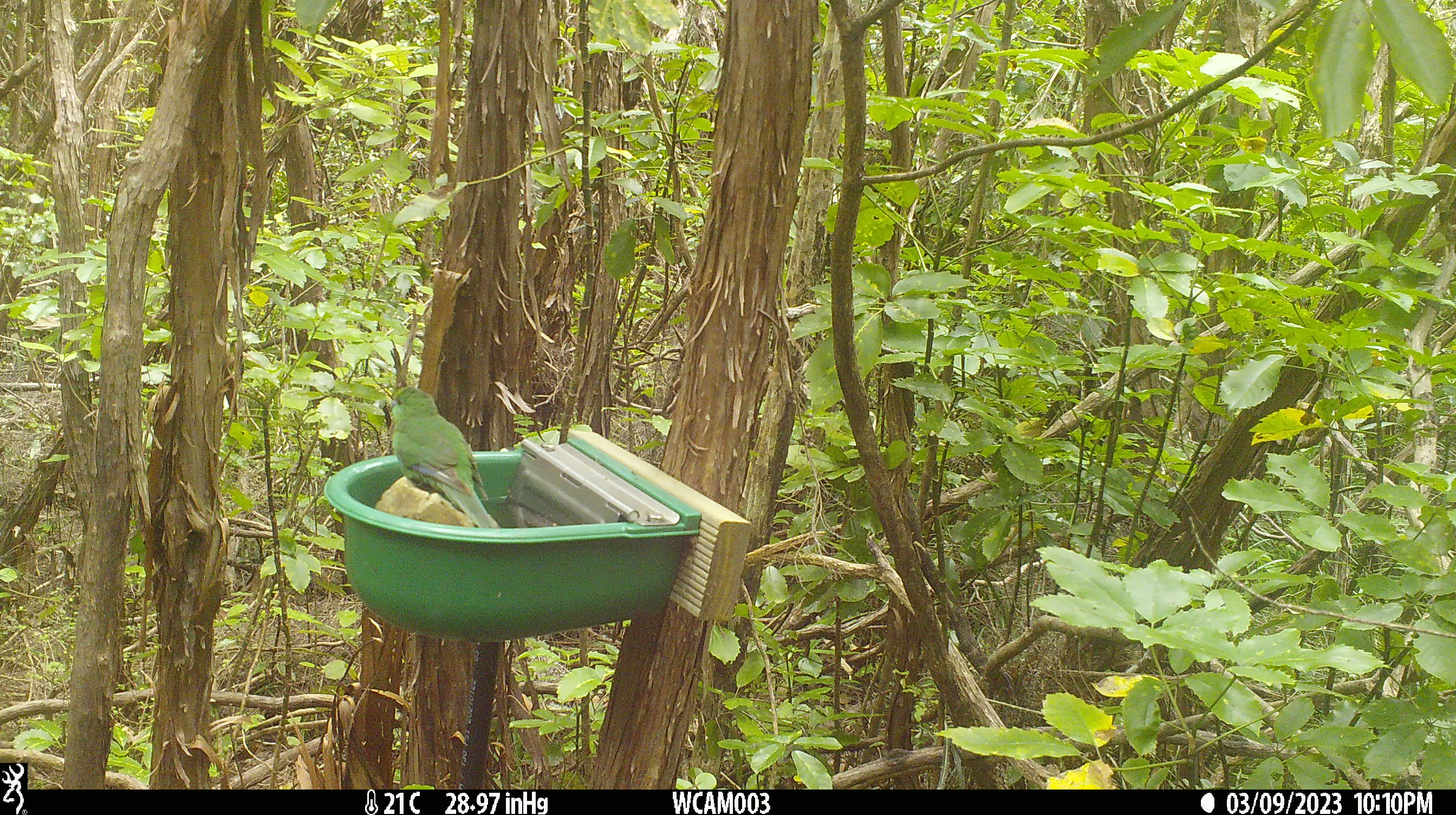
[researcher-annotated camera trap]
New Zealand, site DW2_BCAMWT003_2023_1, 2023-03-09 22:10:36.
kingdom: Animalia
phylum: Chordata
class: Aves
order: Psittaciformes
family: Psittaculidae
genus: Cyanoramphus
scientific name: Cyanoramphus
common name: parakeet